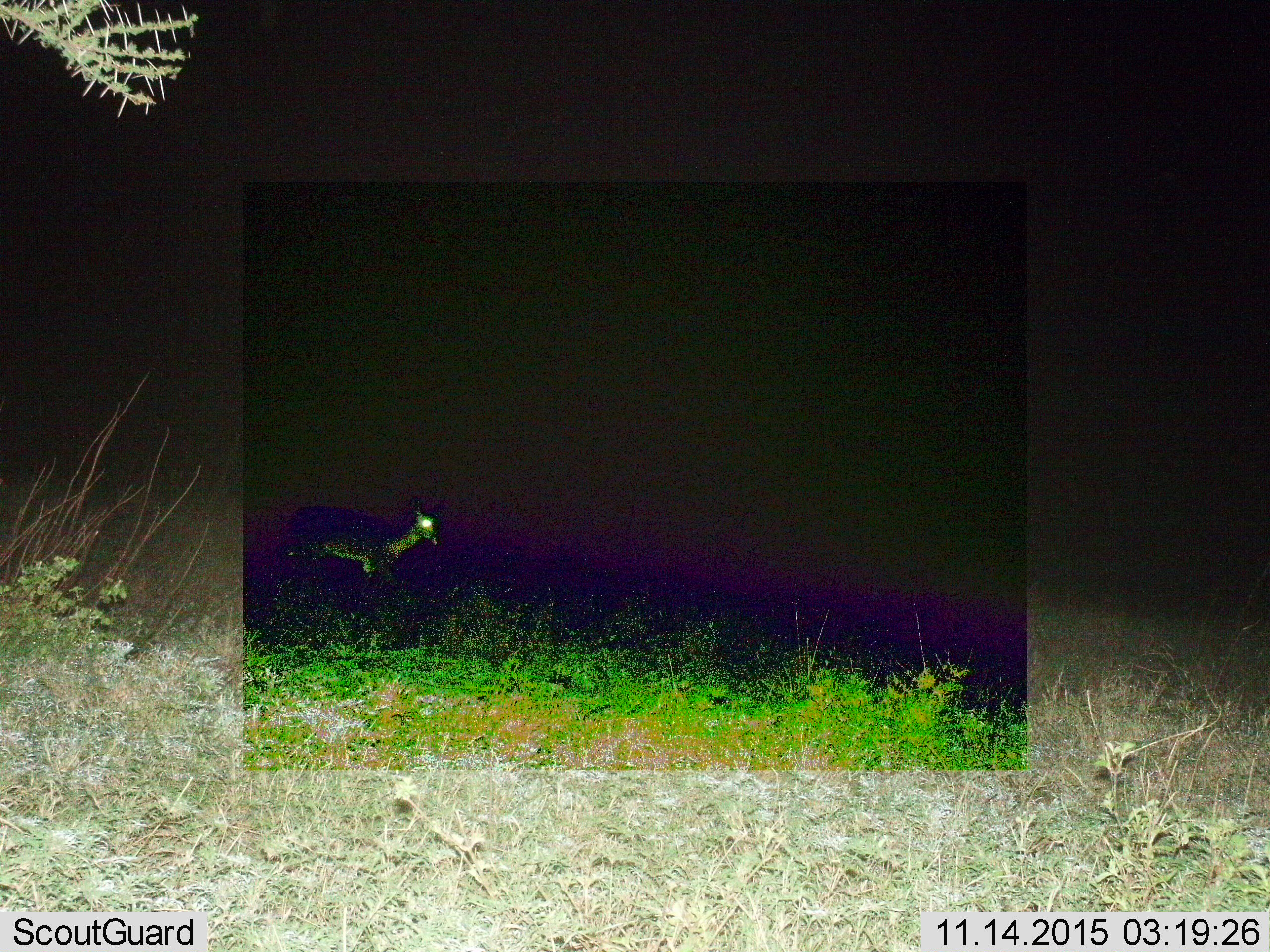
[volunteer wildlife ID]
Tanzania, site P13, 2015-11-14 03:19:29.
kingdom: Animalia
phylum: Chordata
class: Mammalia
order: Artiodactyla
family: Bovidae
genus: Nanger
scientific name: Nanger granti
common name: grant's gazelle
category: gazellegrants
Gazellegrants (grant's gazelle) (Nanger granti), count 1. Behavior (volunteer vote fractions): standing 50%, resting 0%, moving 50%, interacting 0%. Young present (vote fraction): 0%. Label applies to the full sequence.